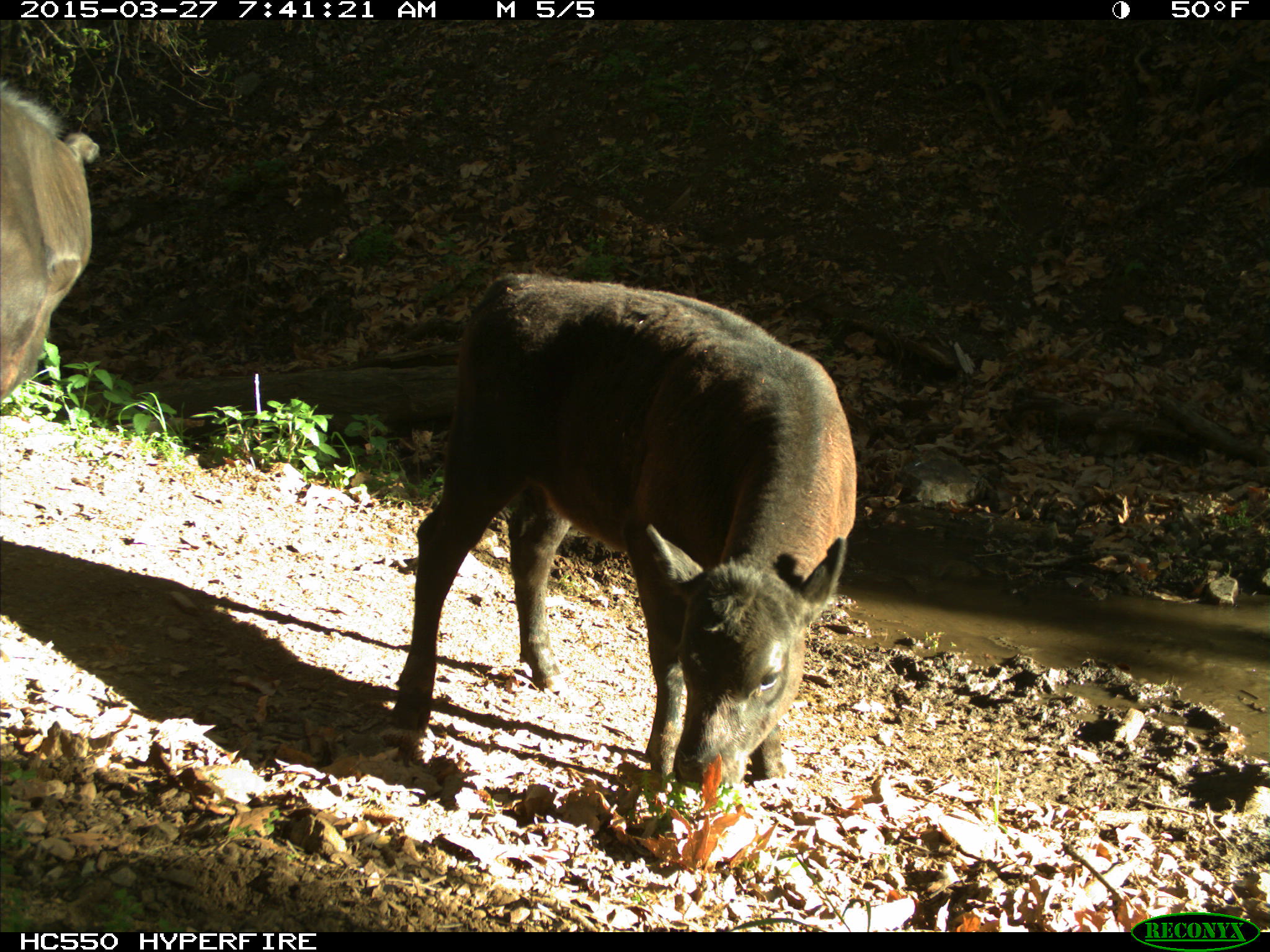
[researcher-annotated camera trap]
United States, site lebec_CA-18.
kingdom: Animalia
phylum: Chordata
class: Mammalia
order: Artiodactyla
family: Bovidae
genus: Bos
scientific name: Bos taurus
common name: domestic cow